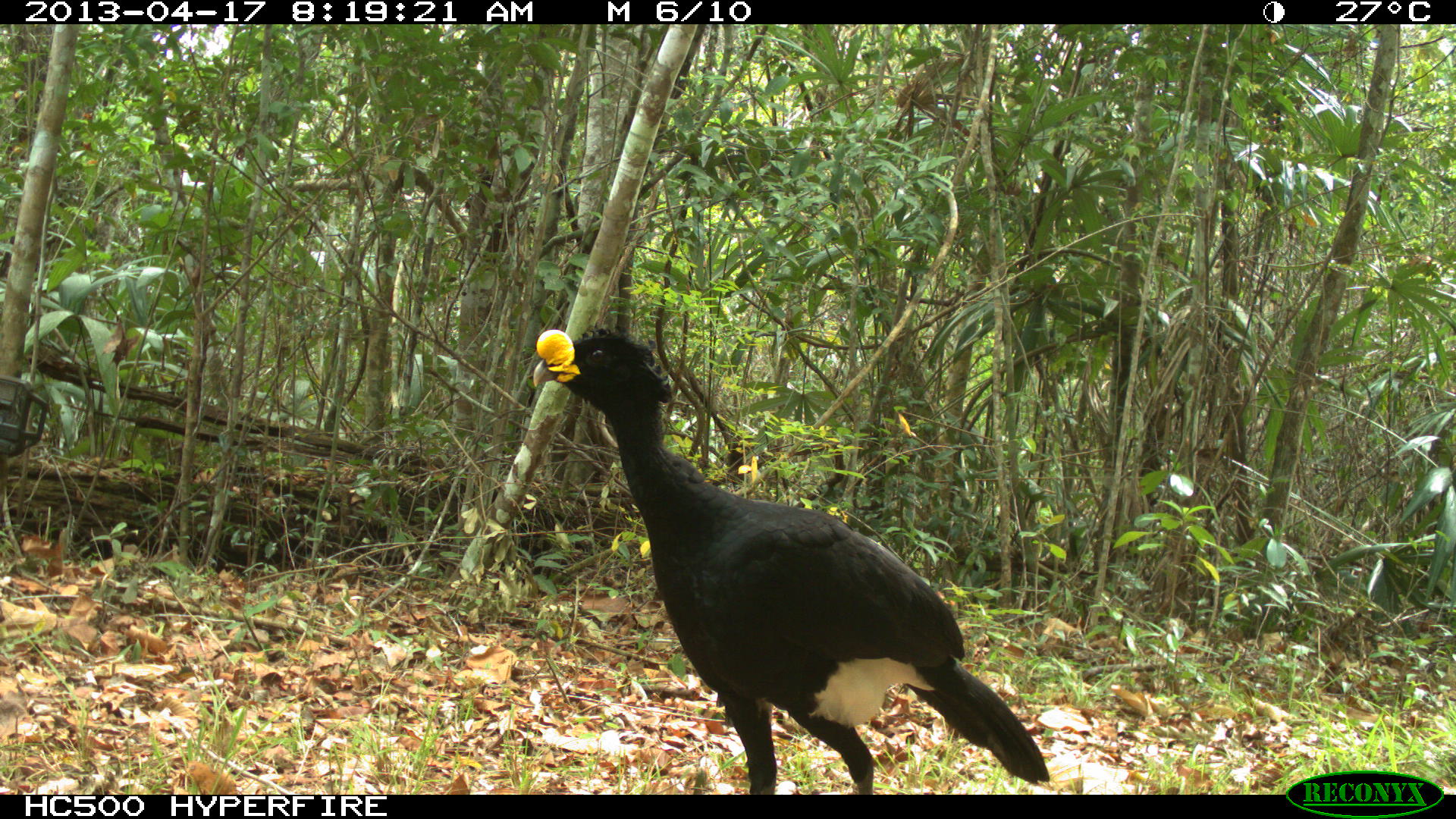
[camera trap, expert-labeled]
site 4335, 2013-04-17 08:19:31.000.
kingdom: Animalia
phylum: Chordata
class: Aves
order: Galliformes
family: Cracidae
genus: Crax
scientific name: Crax rubra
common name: great curassow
Crax rubra (great curassow), count 1, sex male.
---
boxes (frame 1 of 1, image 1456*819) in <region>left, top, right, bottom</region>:
crax rubra: <region>530, 322, 1051, 795</region>